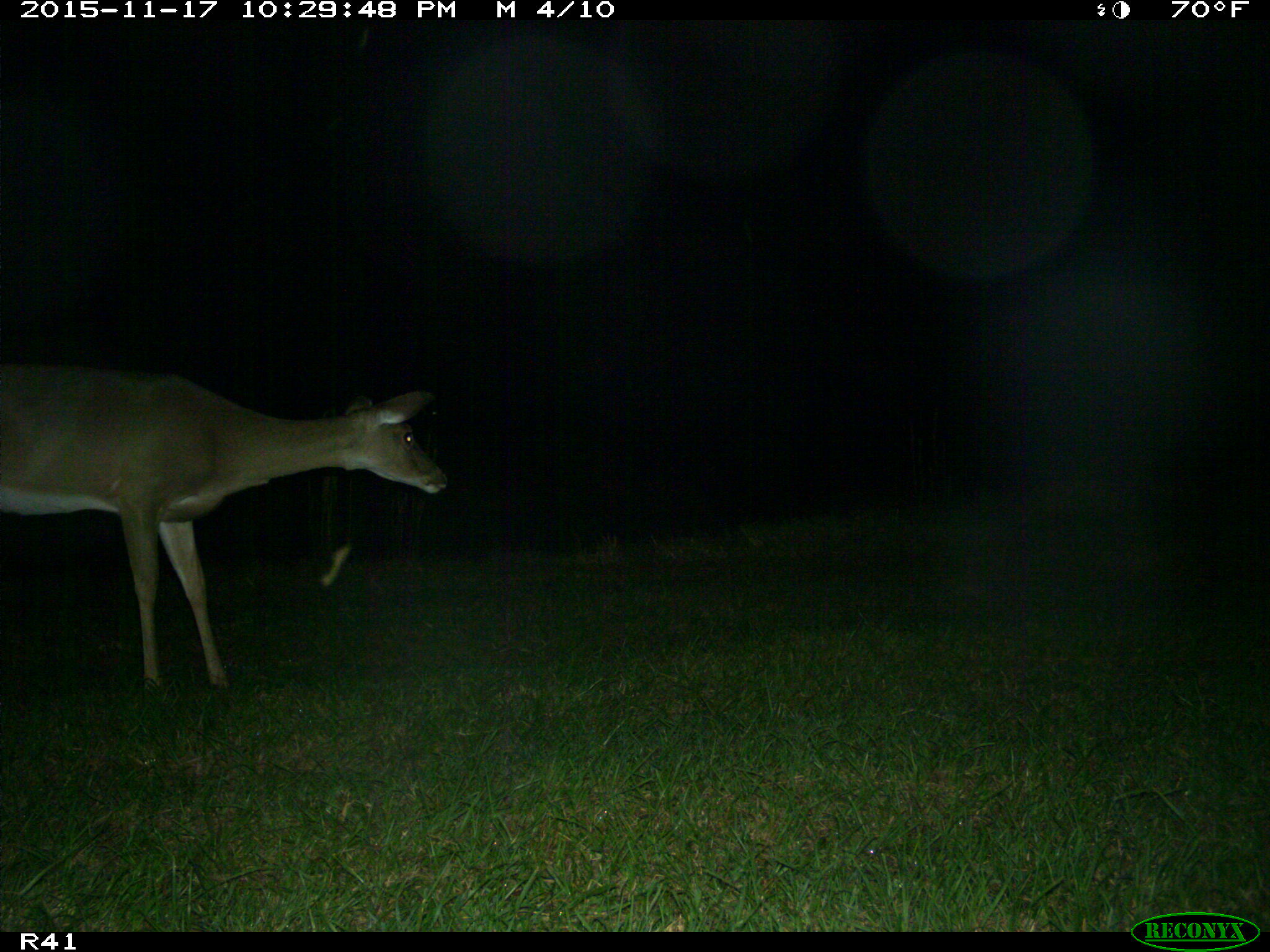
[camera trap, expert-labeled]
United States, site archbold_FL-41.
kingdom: Animalia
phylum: Chordata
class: Mammalia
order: Artiodactyla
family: Cervidae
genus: Odocoileus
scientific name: Odocoileus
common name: deer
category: unidentified deer